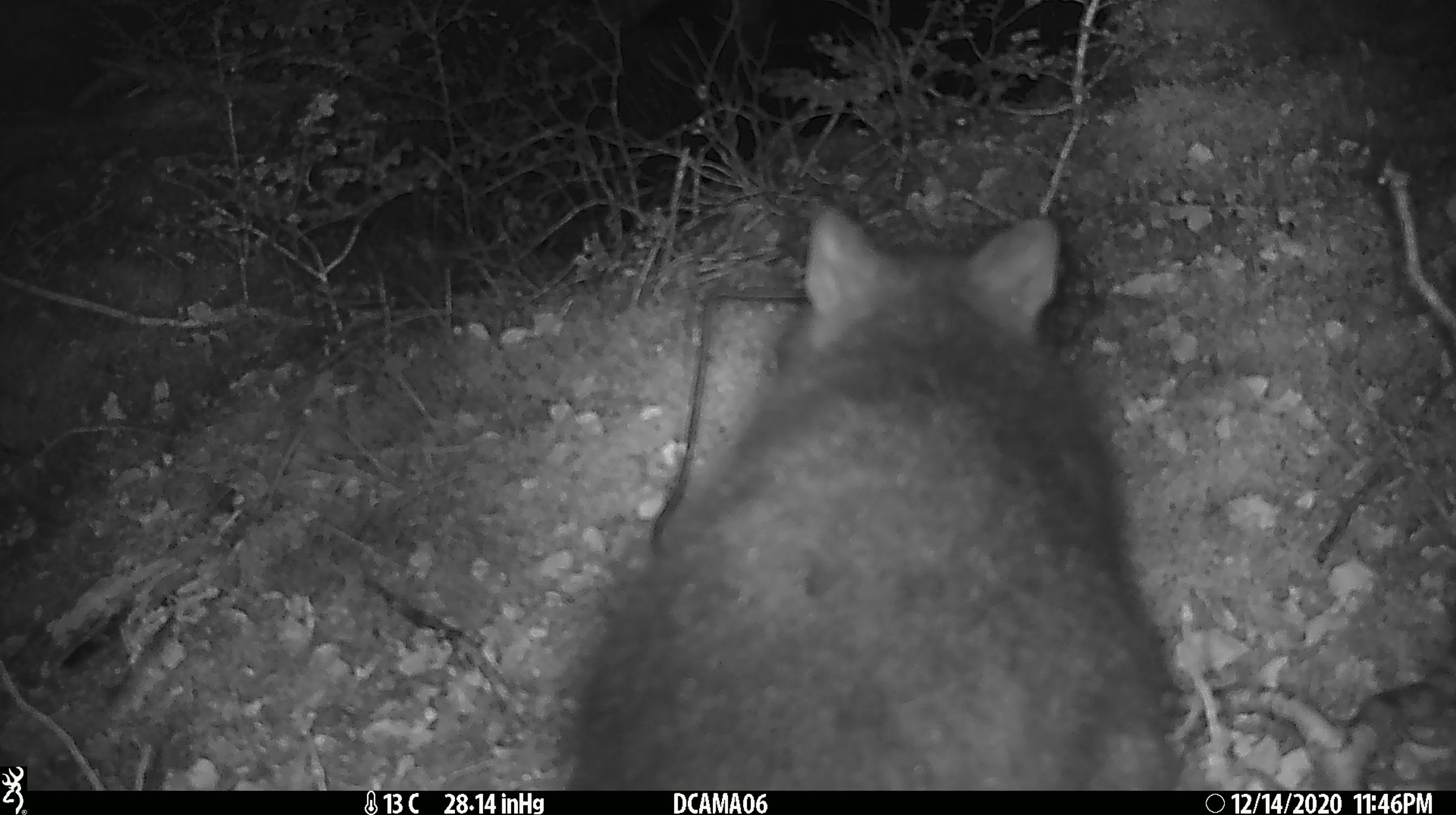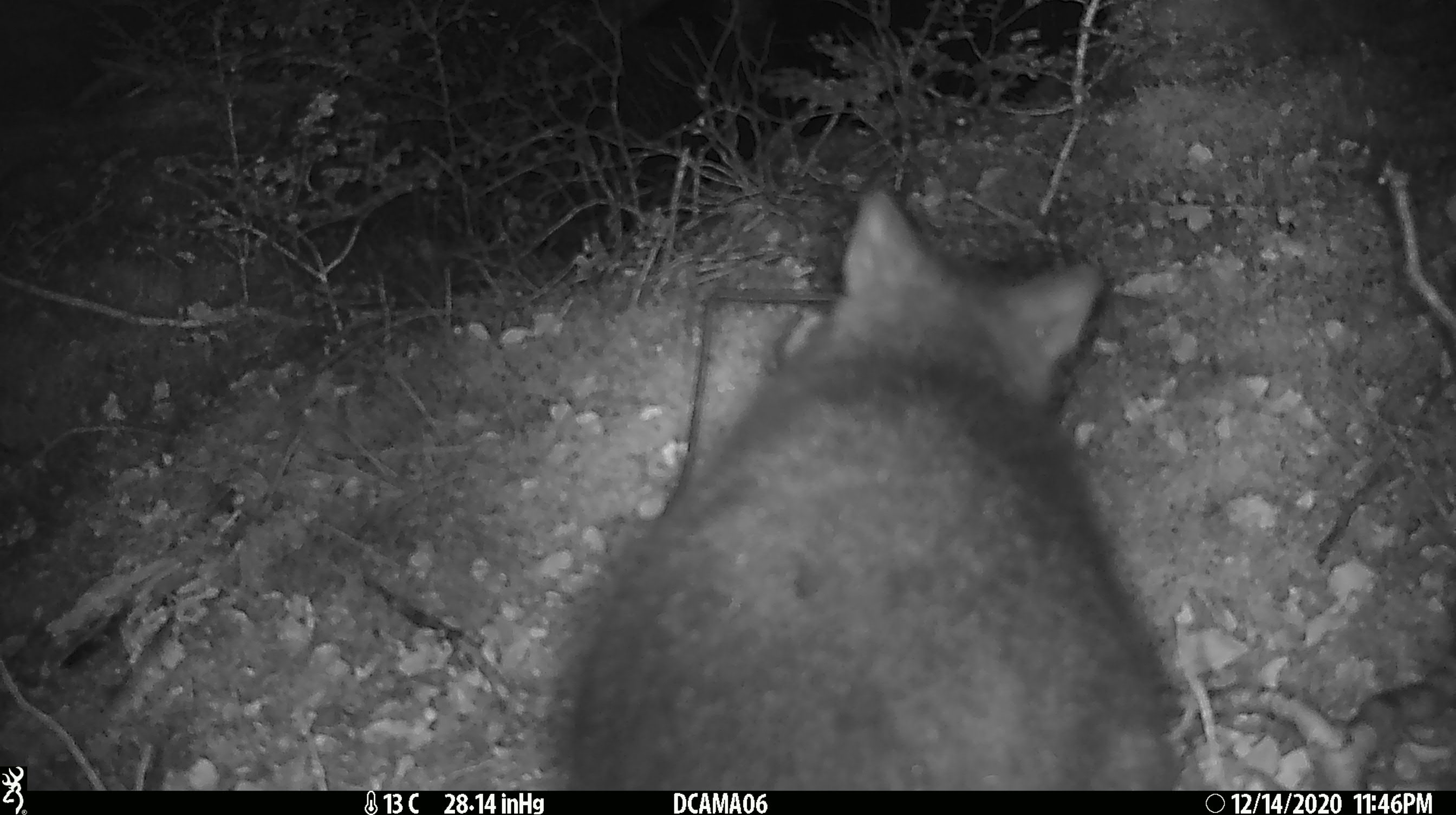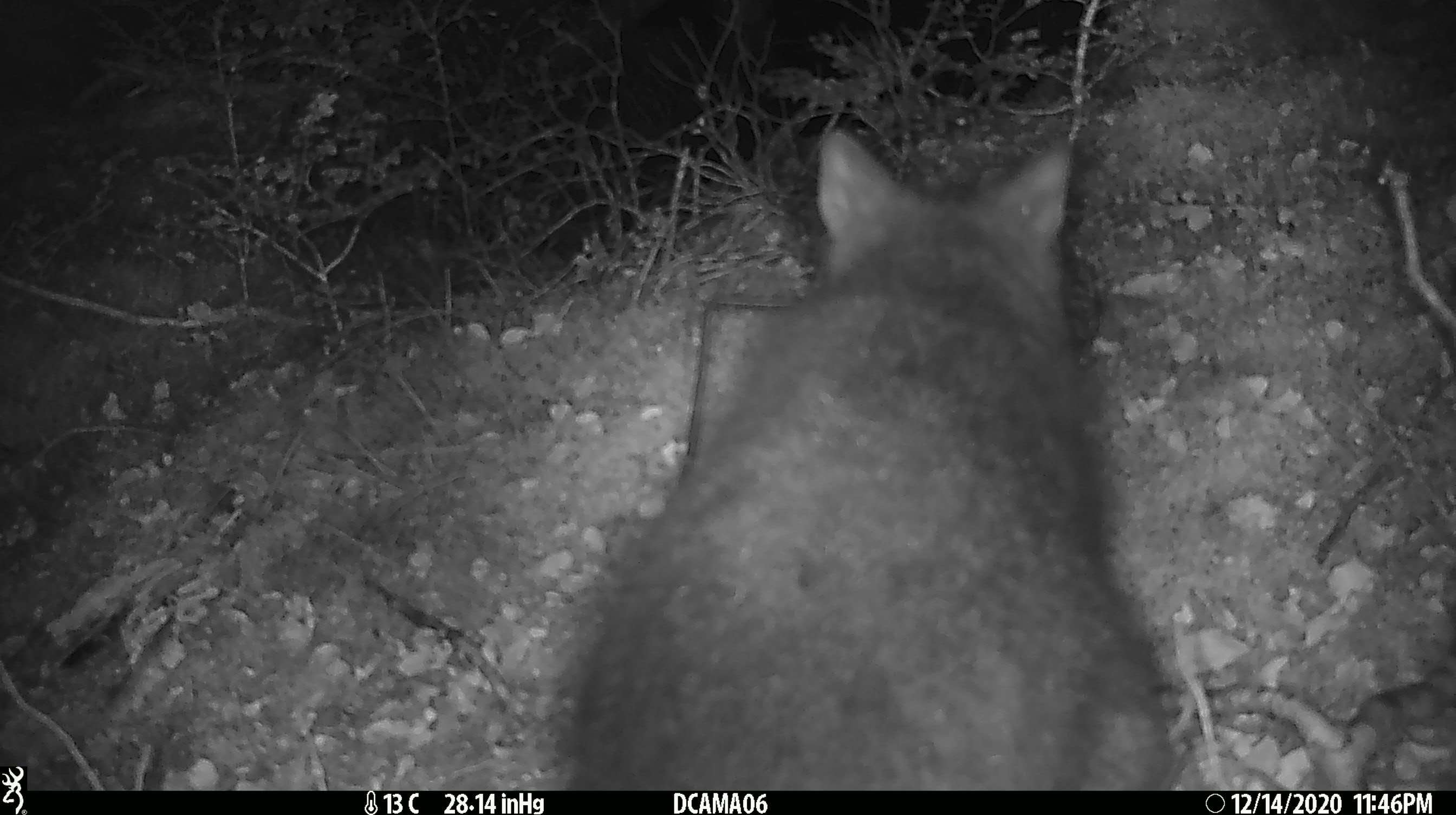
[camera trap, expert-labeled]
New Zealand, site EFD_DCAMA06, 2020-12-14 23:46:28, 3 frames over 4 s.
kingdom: Animalia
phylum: Chordata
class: Mammalia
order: Diprotodontia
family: Phalangeridae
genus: Trichosurus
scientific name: Trichosurus vulpecula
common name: common brushtail possum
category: possum